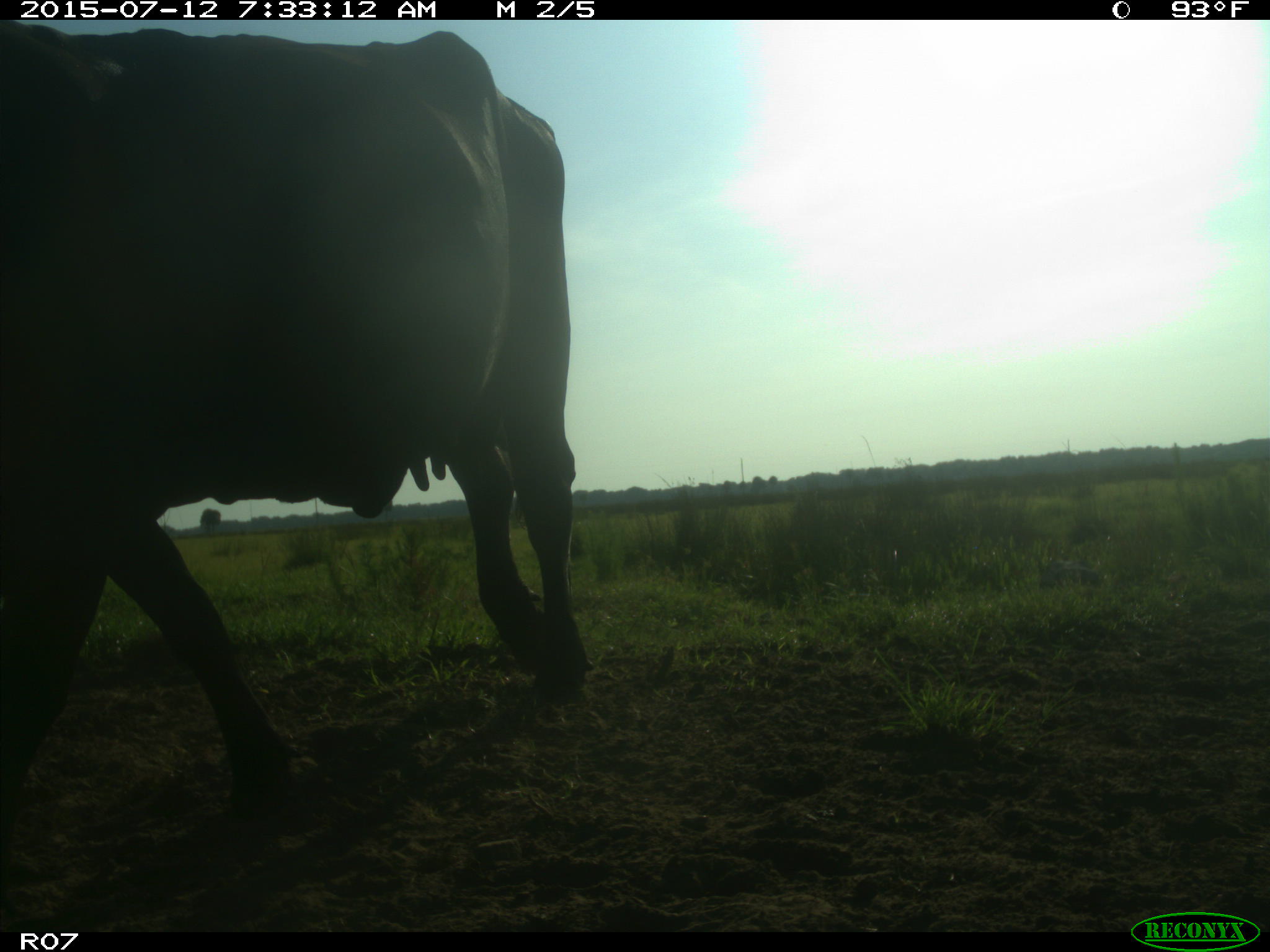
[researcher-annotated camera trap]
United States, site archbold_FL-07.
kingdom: Animalia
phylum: Chordata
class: Mammalia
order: Artiodactyla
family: Bovidae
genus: Bos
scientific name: Bos taurus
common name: domestic cow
Bos taurus (domestic cow).